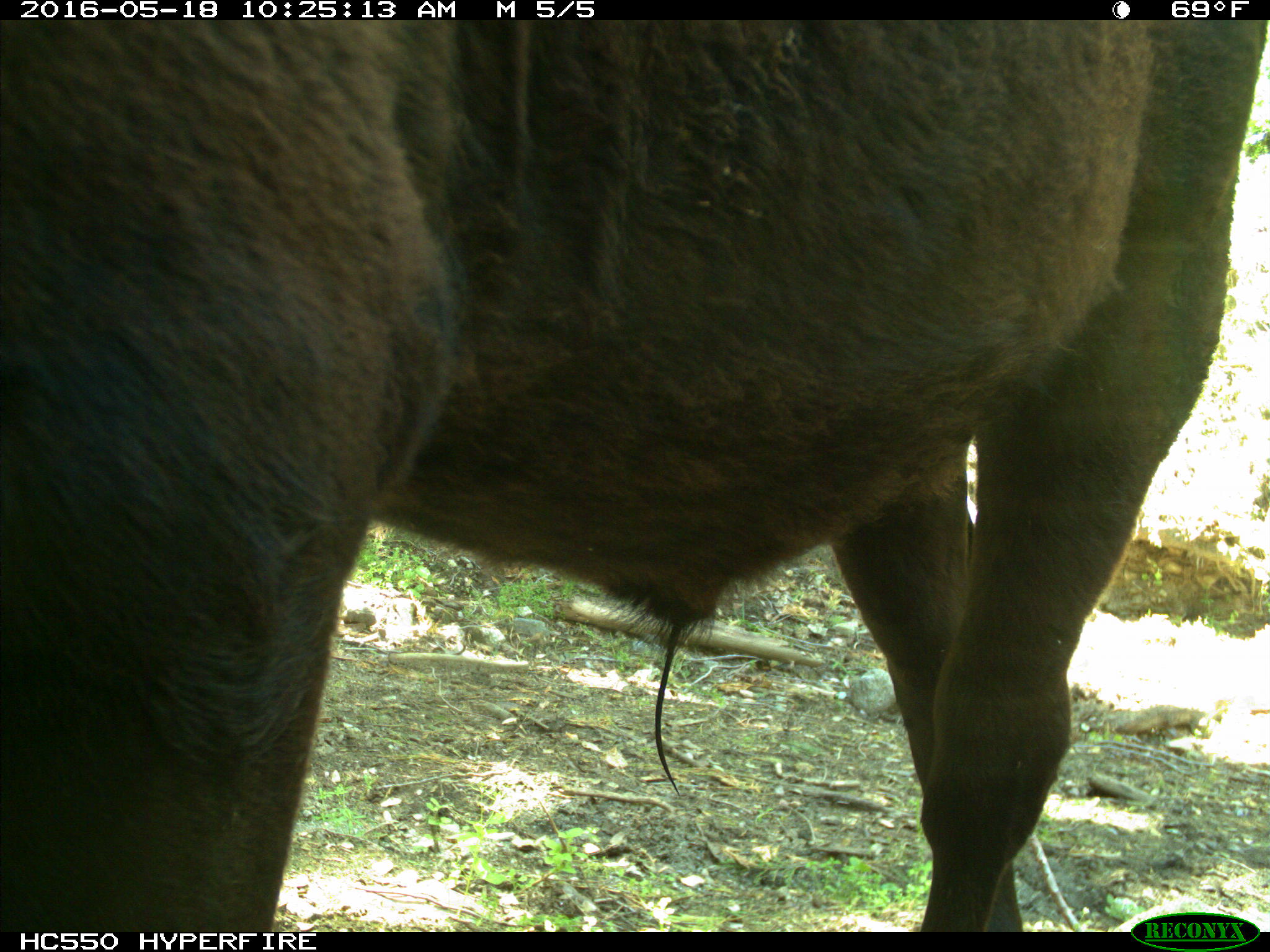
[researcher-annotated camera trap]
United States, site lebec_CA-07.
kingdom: Animalia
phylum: Chordata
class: Mammalia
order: Artiodactyla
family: Bovidae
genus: Bos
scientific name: Bos taurus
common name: domestic cow